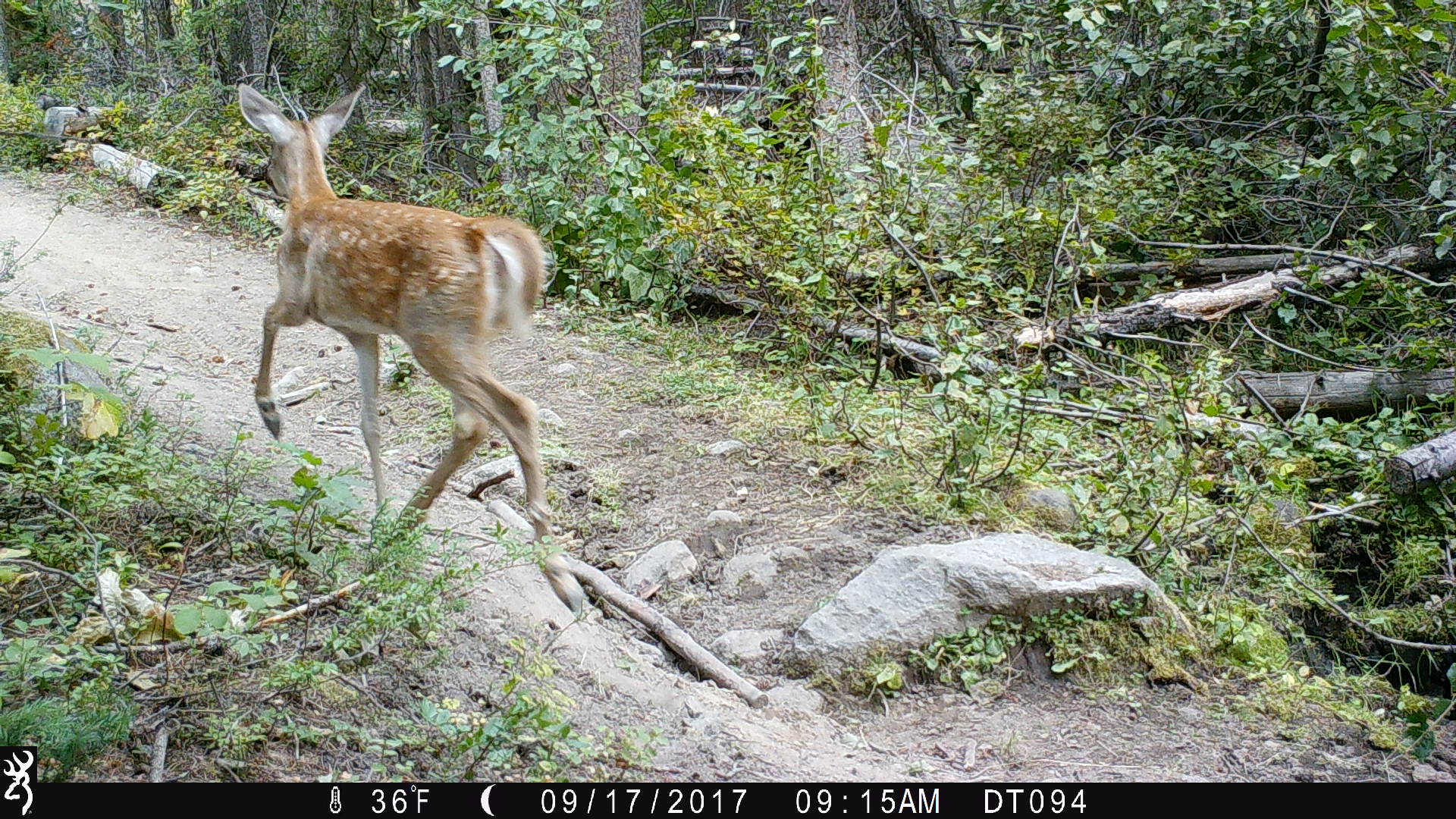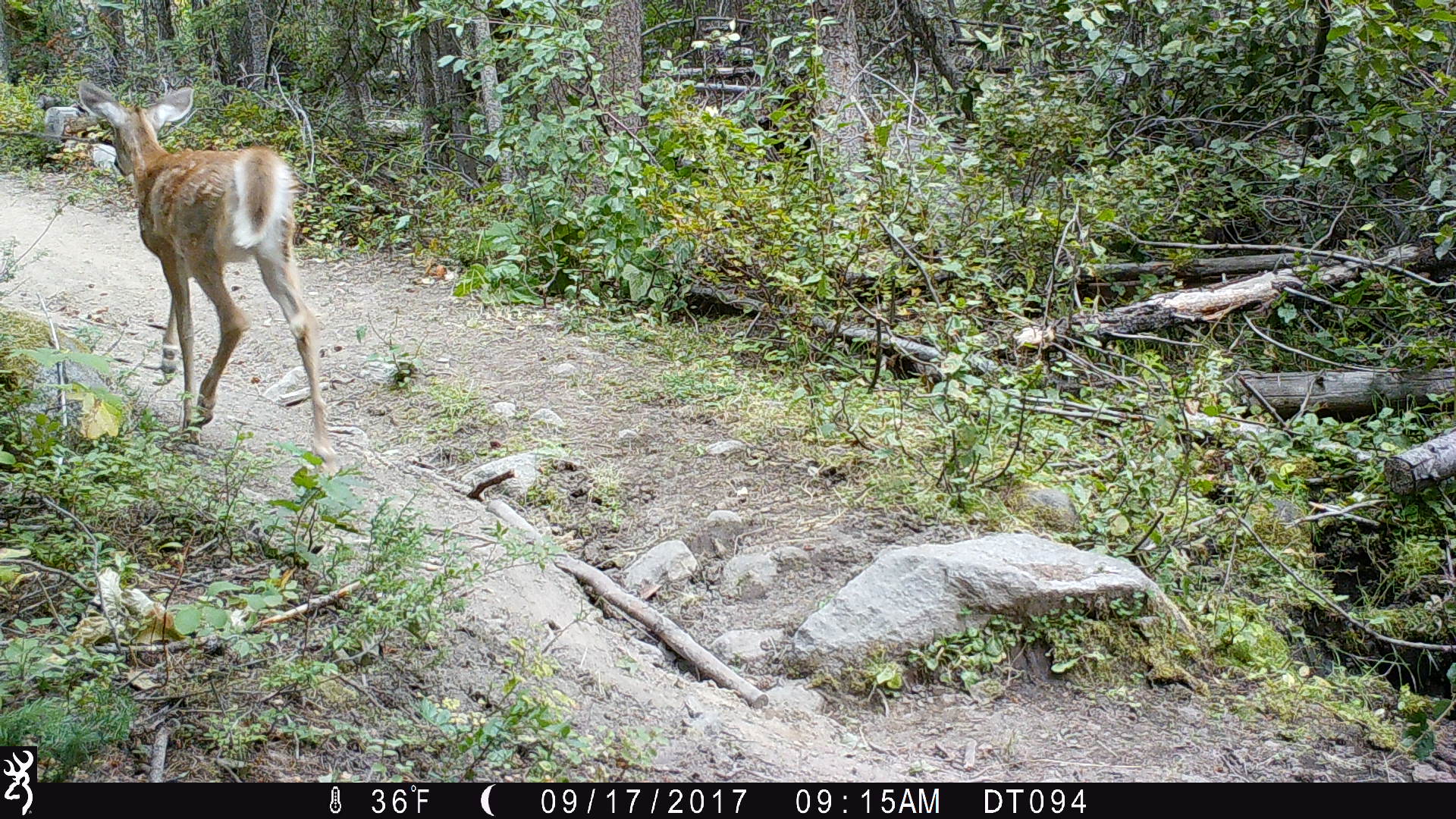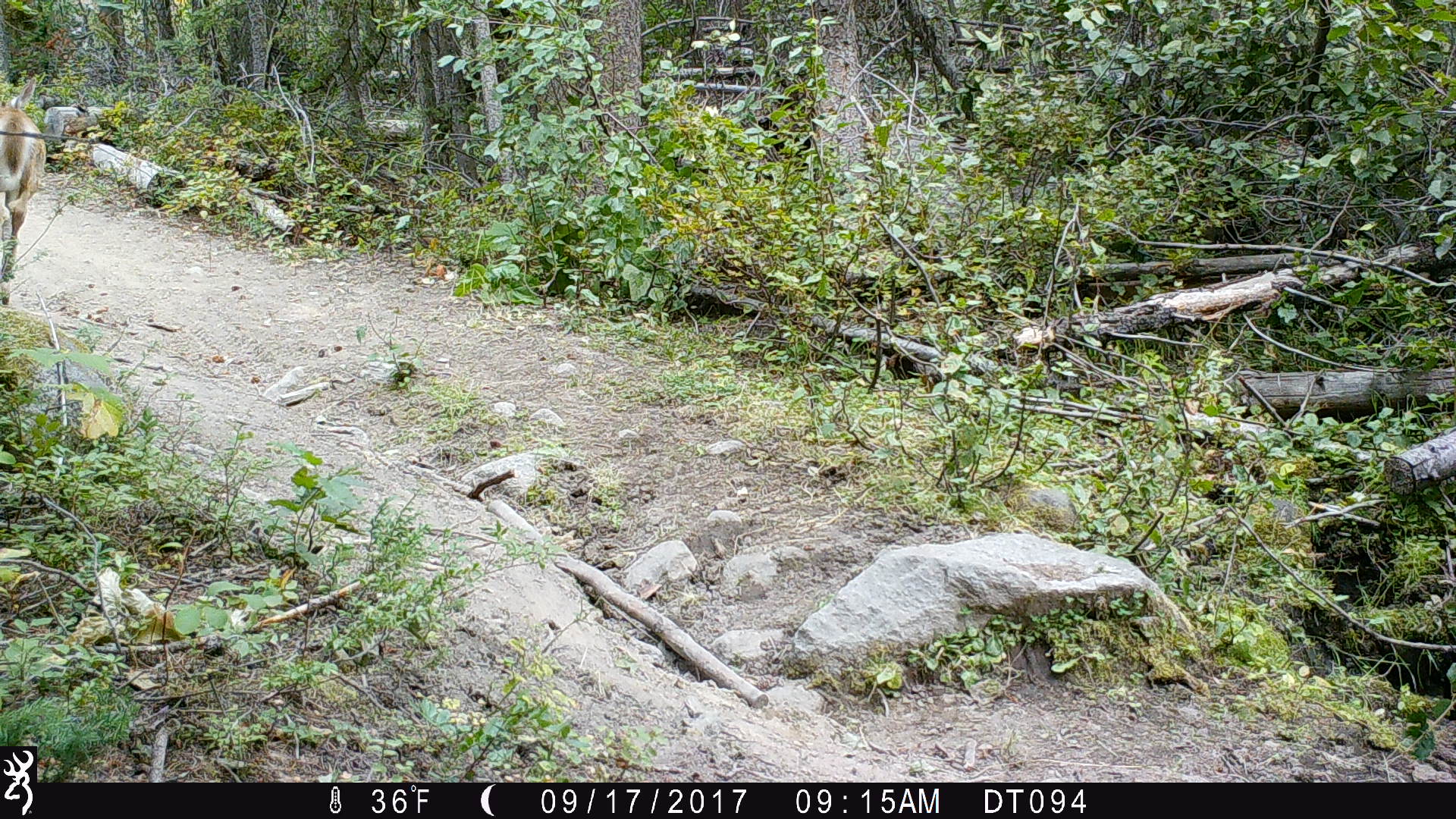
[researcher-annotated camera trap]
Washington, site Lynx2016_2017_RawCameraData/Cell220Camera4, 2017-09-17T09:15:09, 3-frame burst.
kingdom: Animalia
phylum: Chordata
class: Mammalia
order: Artiodactyla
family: Cervidae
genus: Odocoileus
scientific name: Odocoileus virginianus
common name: white-tailed deer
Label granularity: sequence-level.